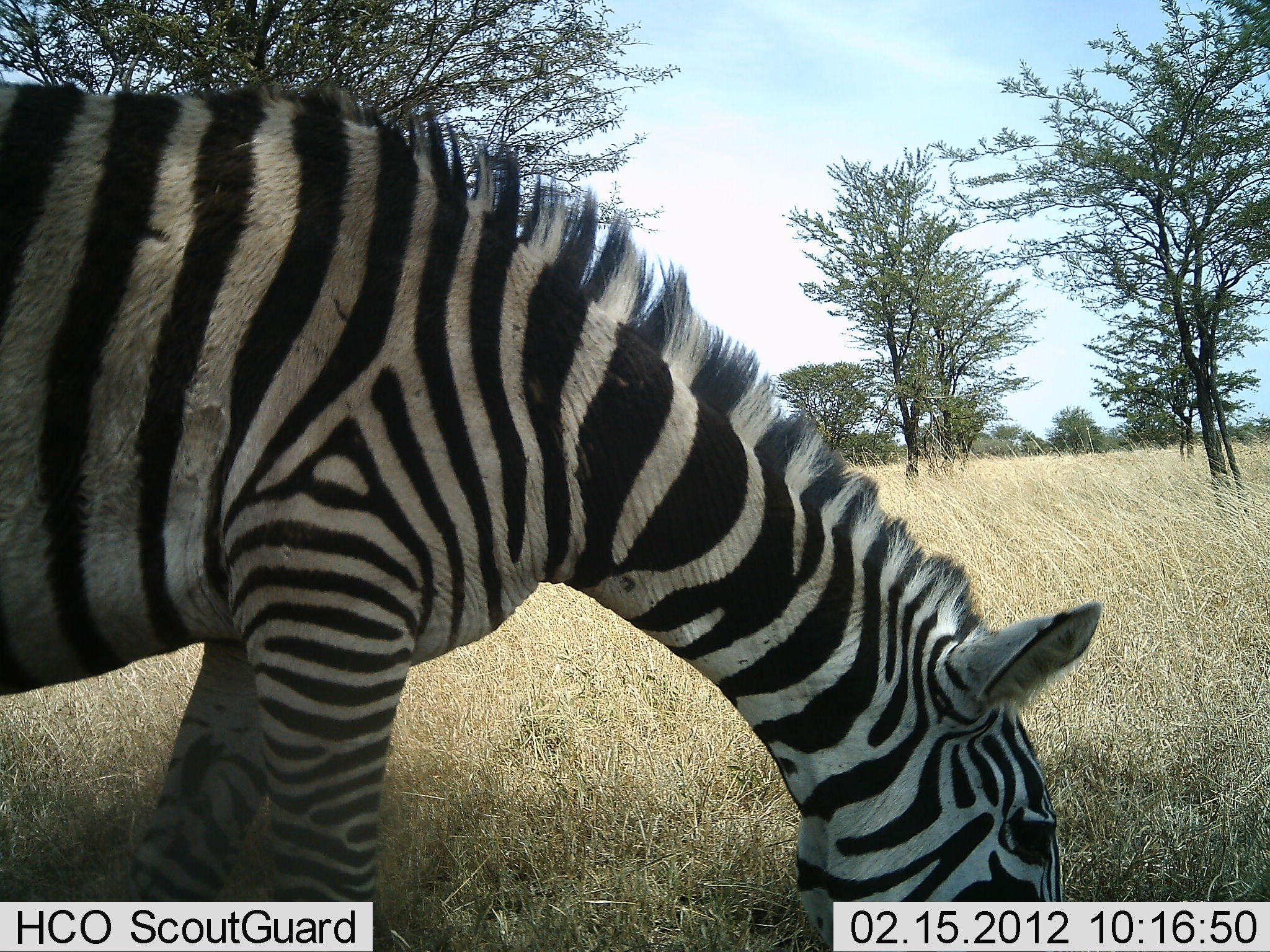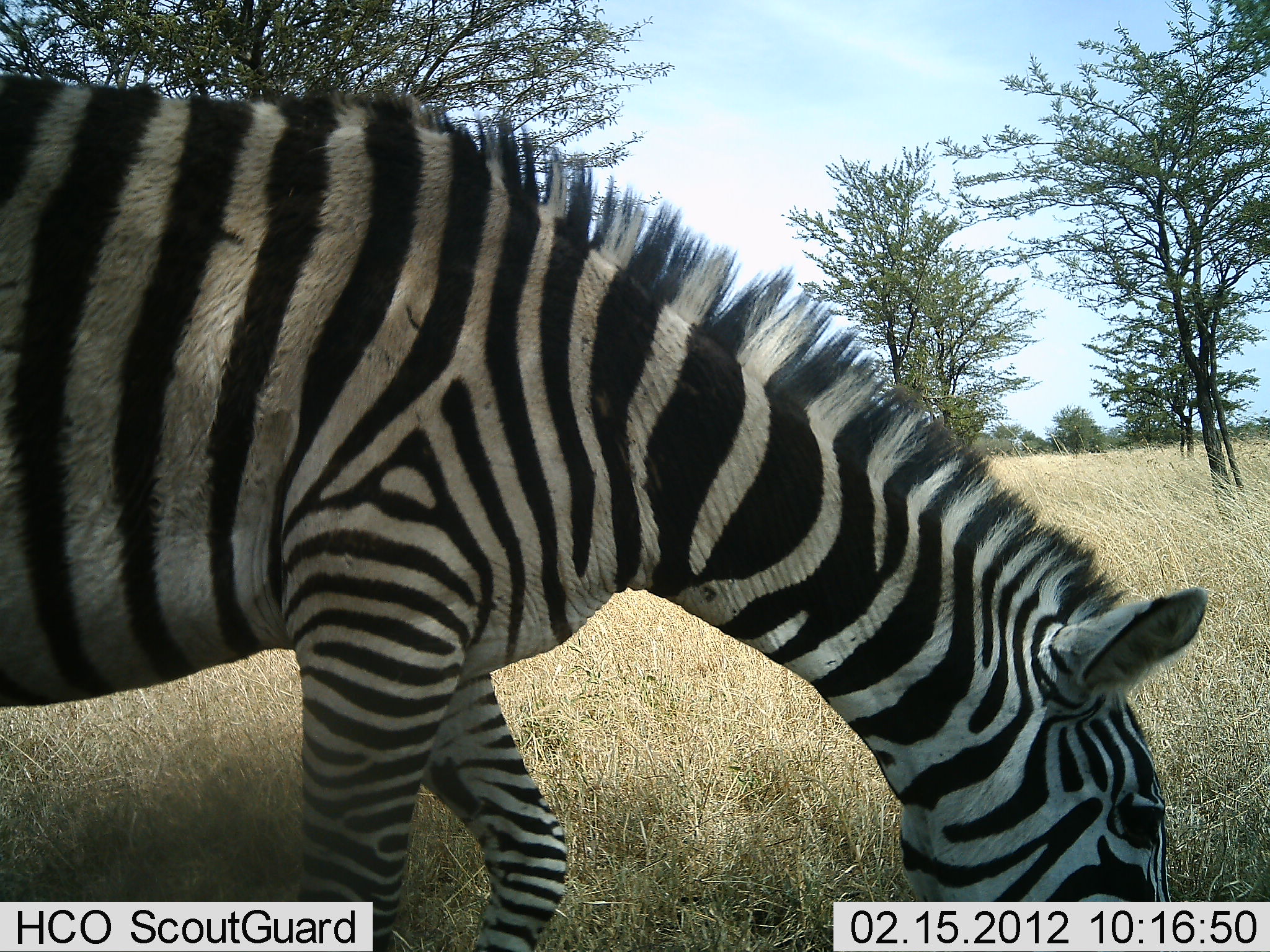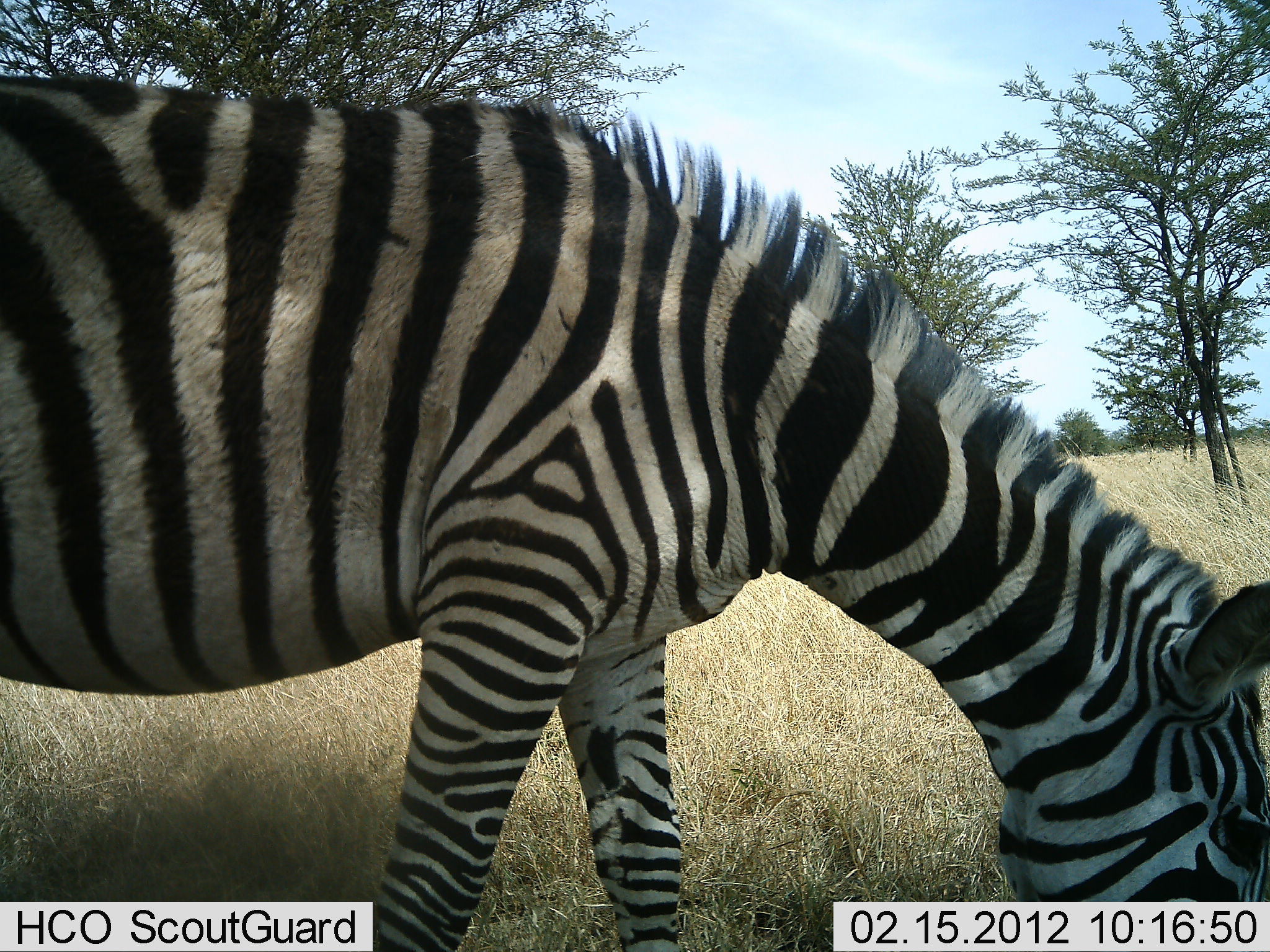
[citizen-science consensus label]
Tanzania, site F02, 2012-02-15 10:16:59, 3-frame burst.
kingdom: Animalia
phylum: Chordata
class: Mammalia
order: Perissodactyla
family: Equidae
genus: Equus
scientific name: Equus quagga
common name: plains zebra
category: zebra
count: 1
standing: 16%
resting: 0%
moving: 8%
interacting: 0%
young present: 0%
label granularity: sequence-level